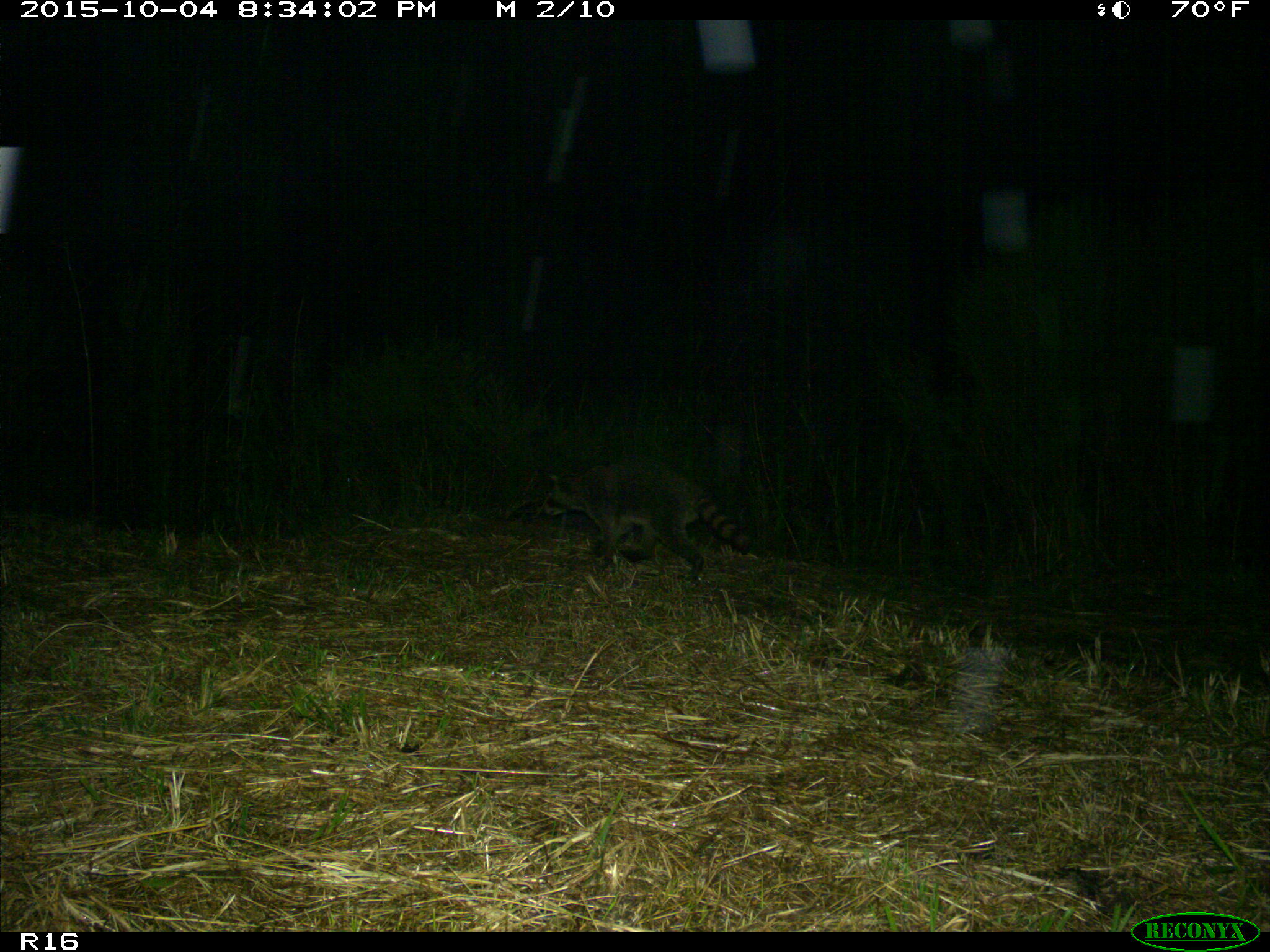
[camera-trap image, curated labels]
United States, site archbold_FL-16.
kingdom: Animalia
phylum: Chordata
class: Mammalia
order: Carnivora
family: Procyonidae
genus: Procyon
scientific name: Procyon lotor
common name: common raccoon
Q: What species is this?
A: Procyon lotor (common raccoon).